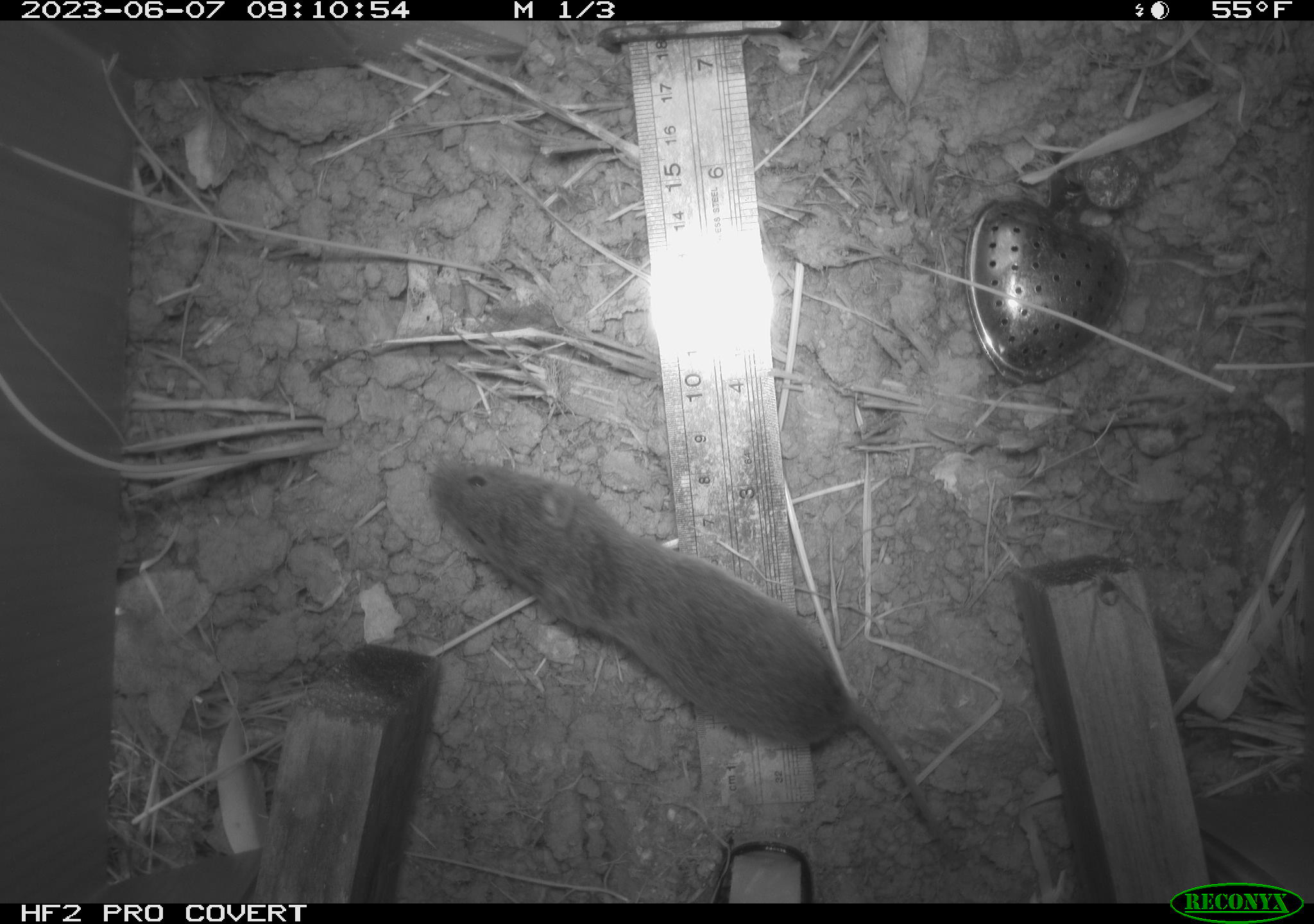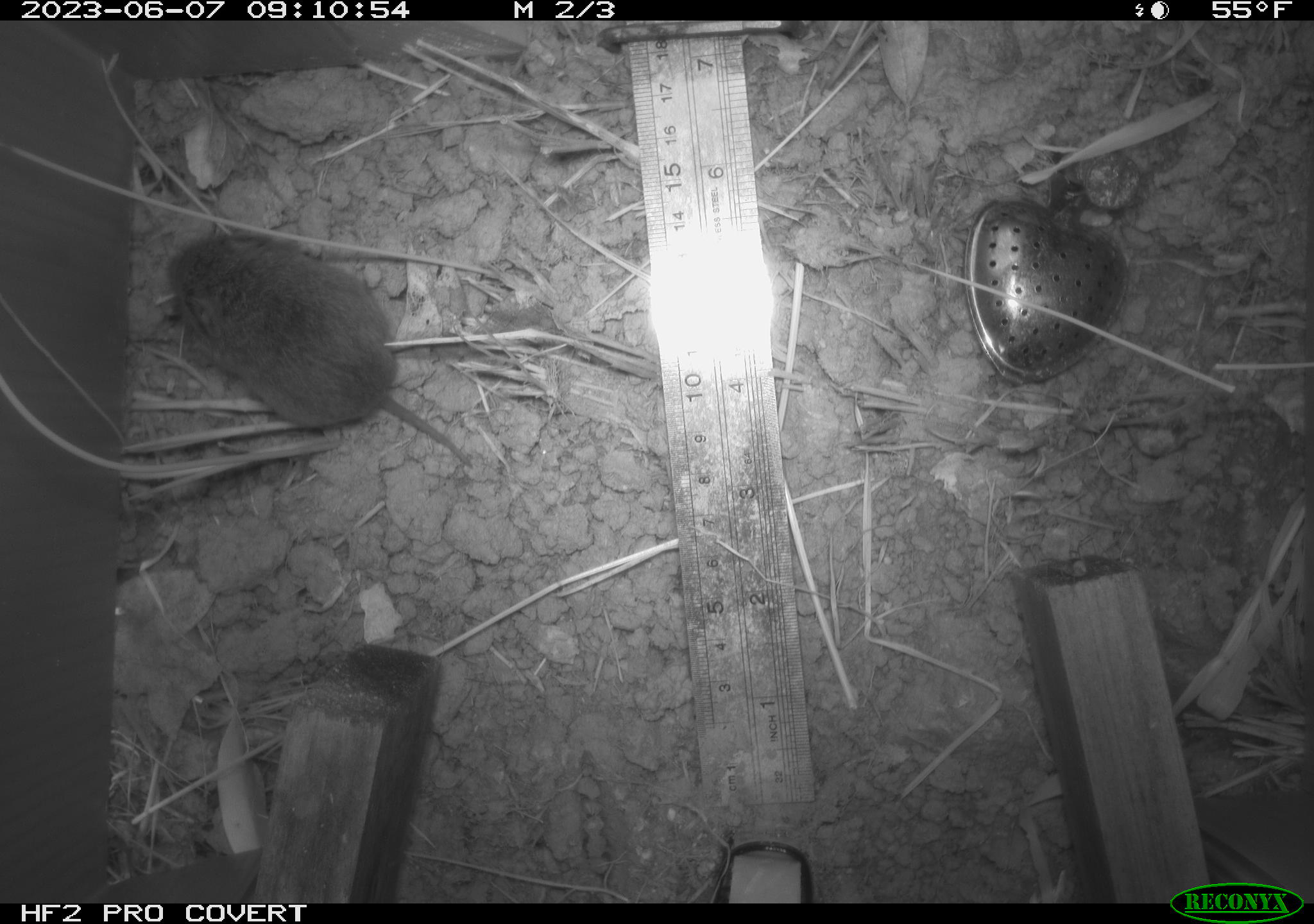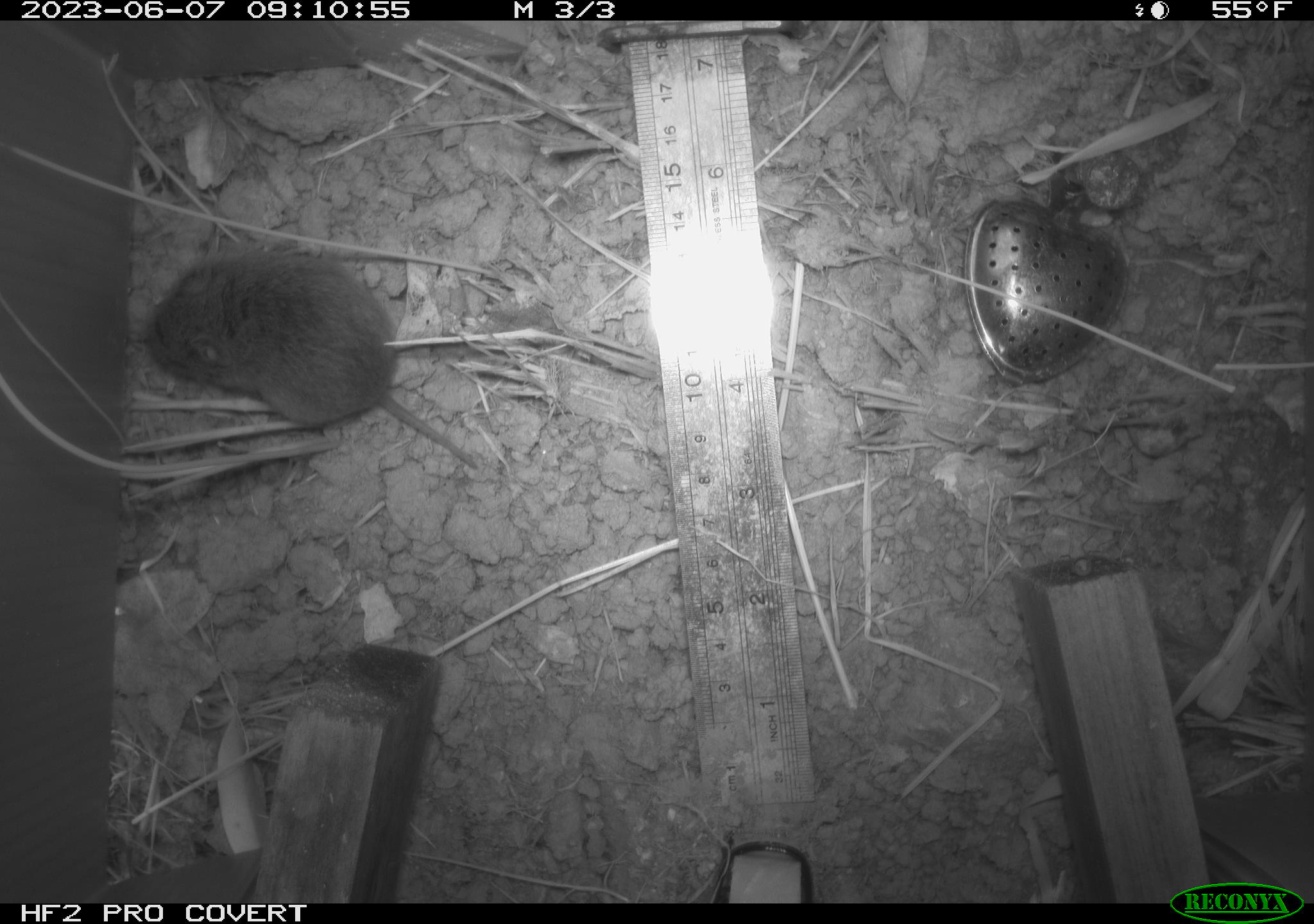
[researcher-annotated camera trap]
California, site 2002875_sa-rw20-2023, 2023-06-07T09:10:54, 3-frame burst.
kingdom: Animalia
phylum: Chordata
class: Mammalia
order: Rodentia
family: Cricetidae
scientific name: Arvicolinae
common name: voles, lemmings, and muskrats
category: arvicolinae subfamily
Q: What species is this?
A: Arvicolinae subfamily (voles, lemmings, and muskrats) (Arvicolinae).